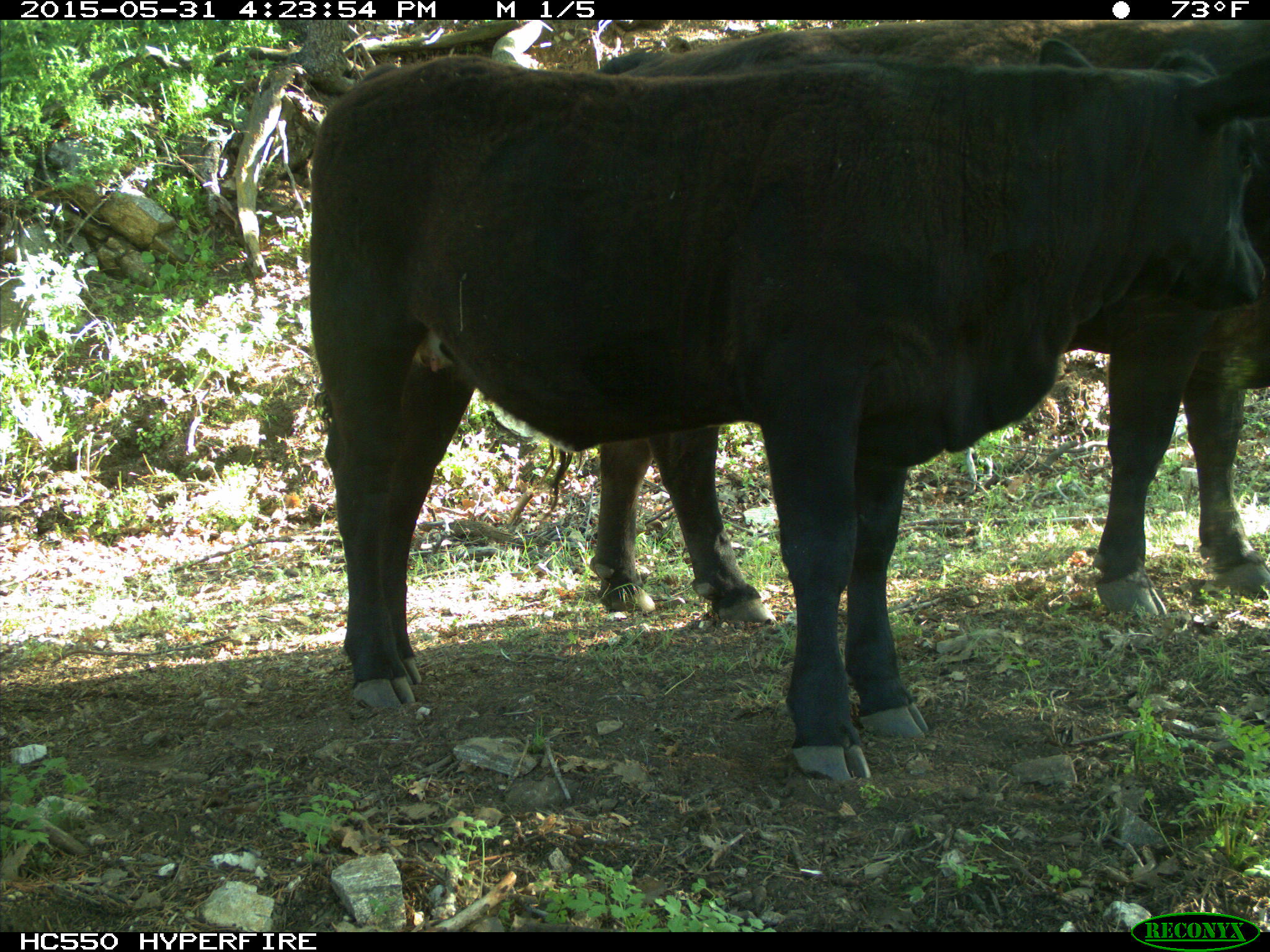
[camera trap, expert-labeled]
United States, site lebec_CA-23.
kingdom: Animalia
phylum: Chordata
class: Mammalia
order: Artiodactyla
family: Bovidae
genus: Bos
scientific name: Bos taurus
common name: domestic cow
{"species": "Bos taurus (domestic cow)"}